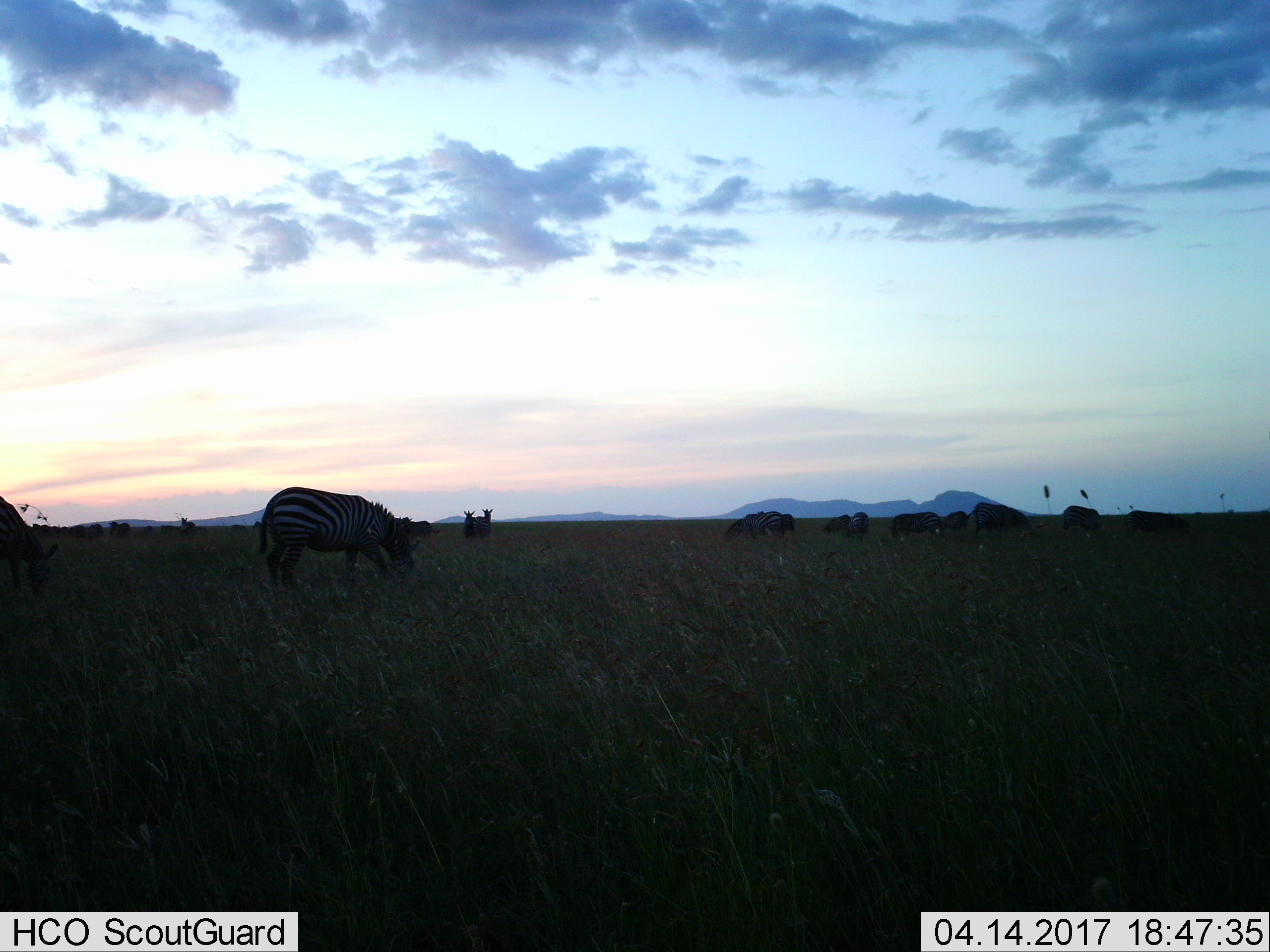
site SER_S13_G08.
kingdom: Animalia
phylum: Chordata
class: Mammalia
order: Perissodactyla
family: Equidae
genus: Equus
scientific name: Equus quagga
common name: plains zebra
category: zebraplains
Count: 11-50.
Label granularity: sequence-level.